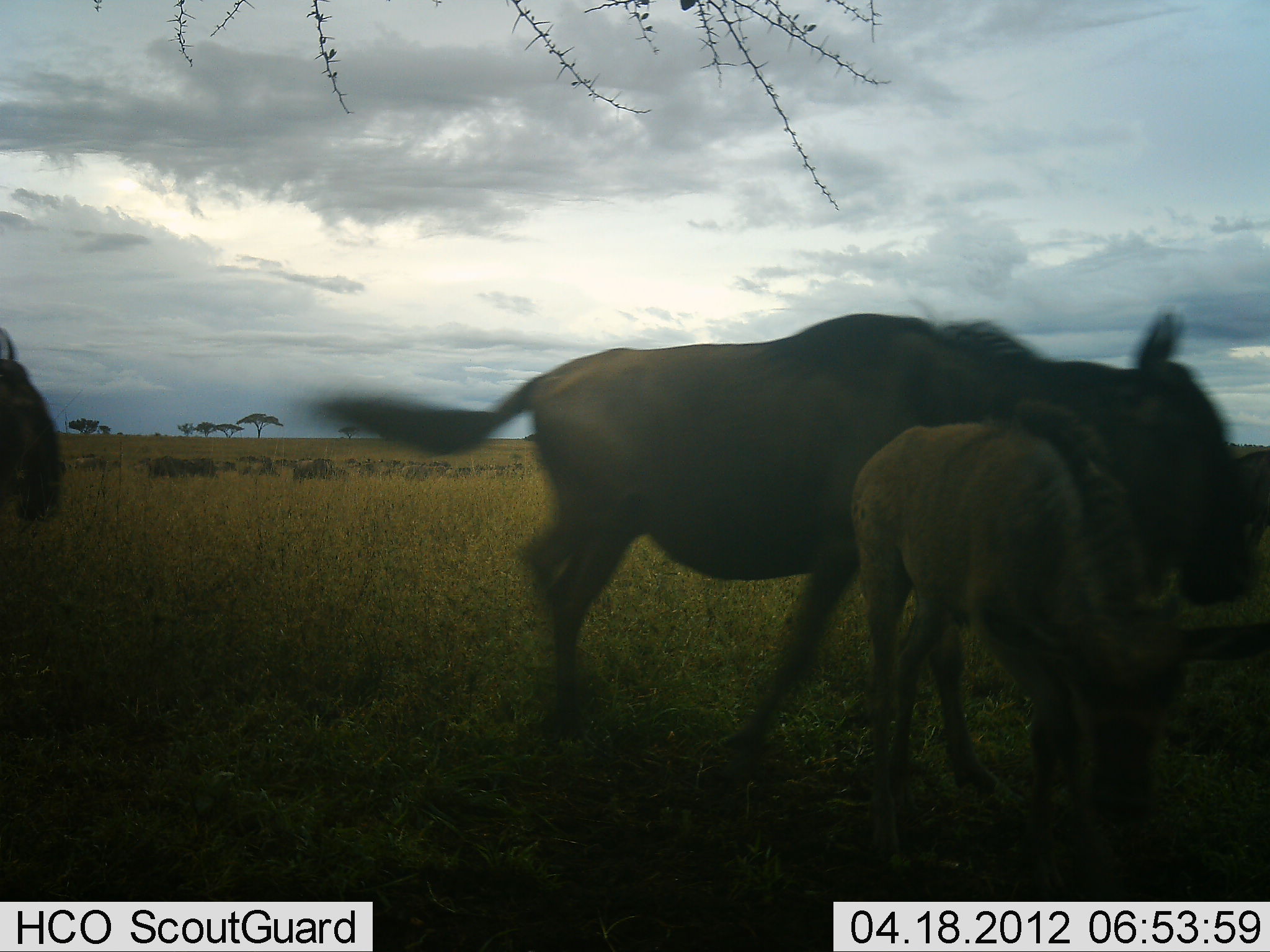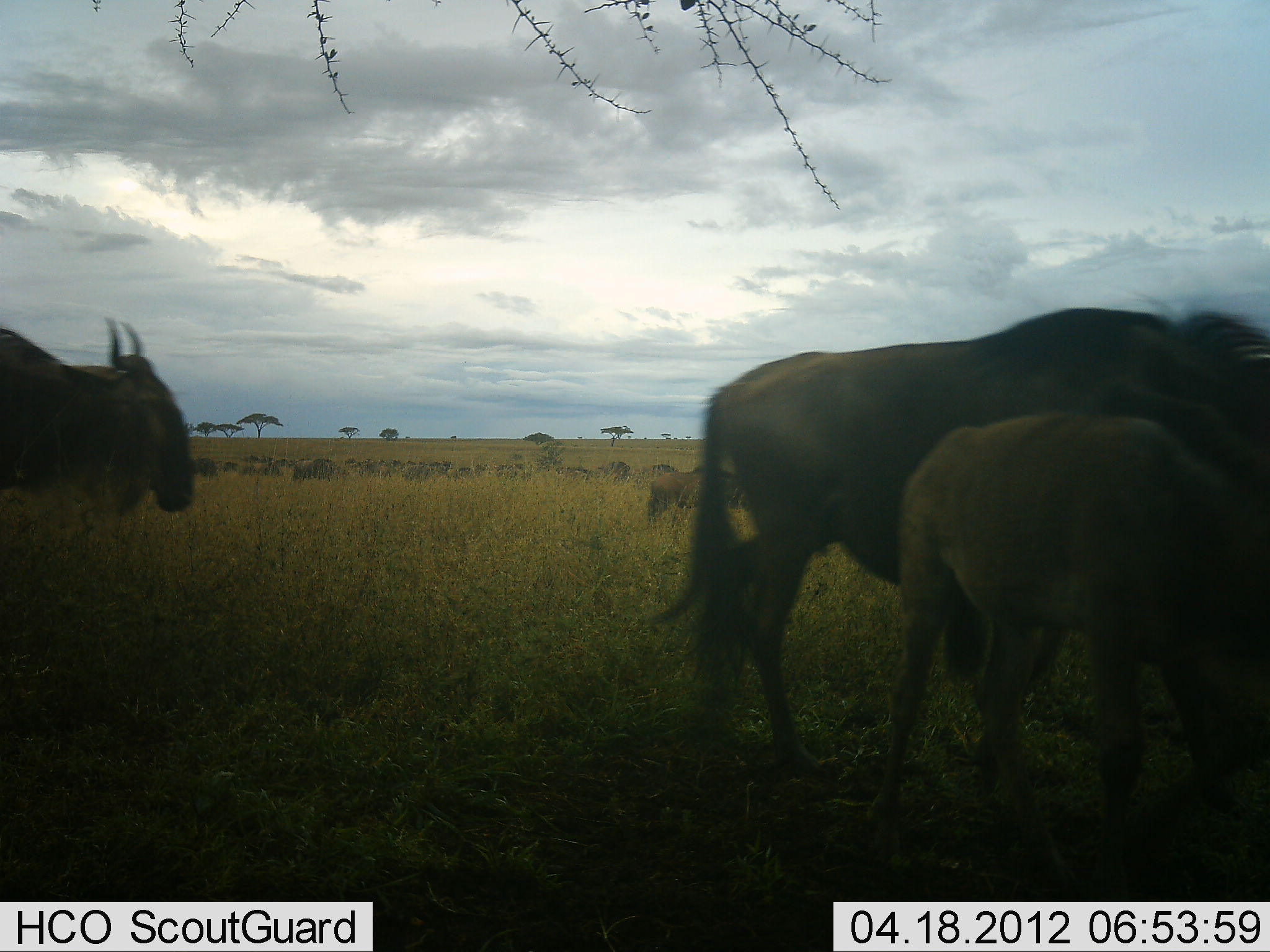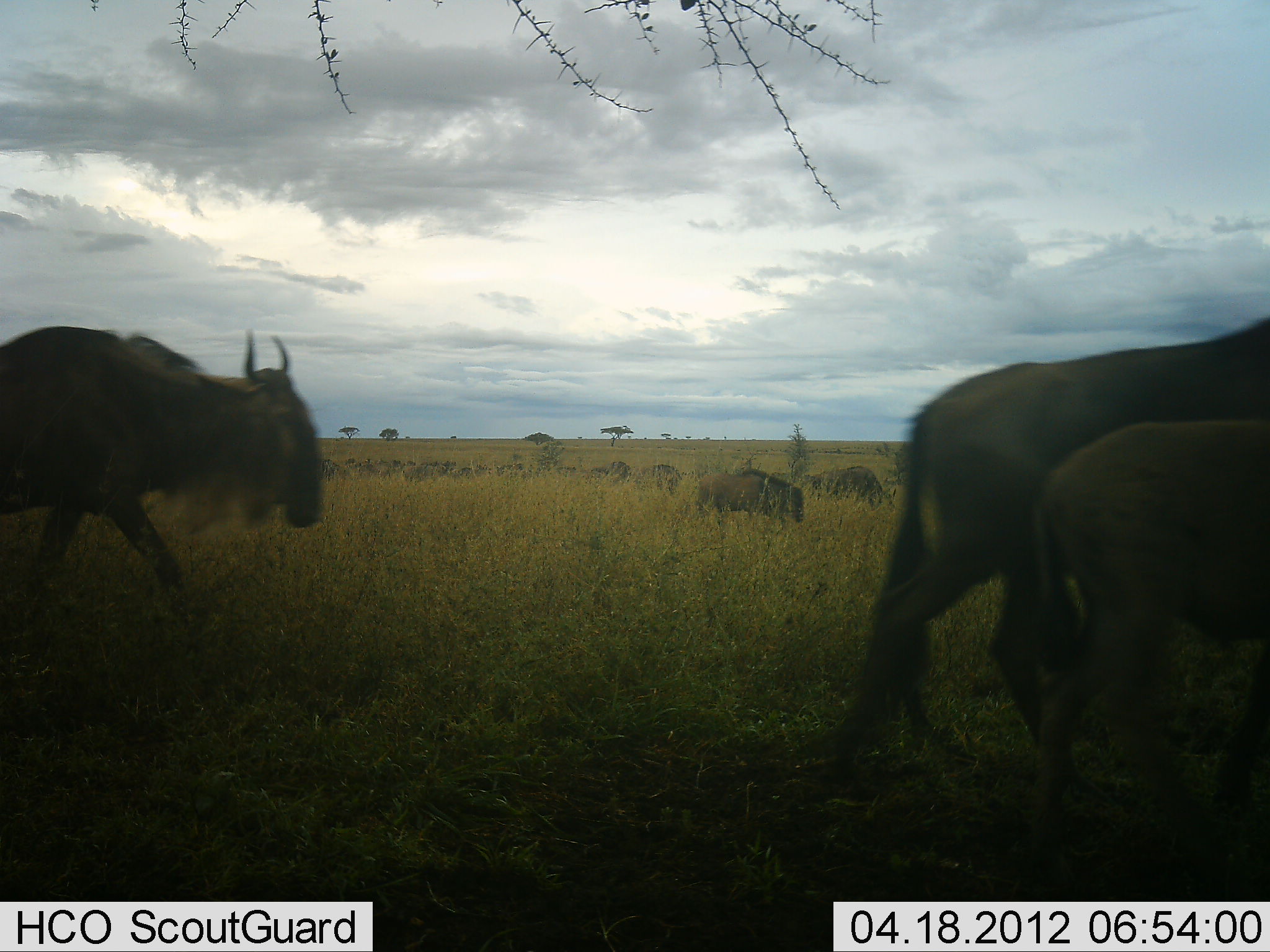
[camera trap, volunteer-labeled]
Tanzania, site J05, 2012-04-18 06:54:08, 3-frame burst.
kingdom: Animalia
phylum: Chordata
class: Mammalia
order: Artiodactyla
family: Bovidae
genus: Connochaetes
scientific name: Connochaetes taurinus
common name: blue wildebeest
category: wildebeest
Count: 11-50.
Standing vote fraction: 44%.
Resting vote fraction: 0%.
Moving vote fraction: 78%.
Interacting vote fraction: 0%.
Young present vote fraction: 78%.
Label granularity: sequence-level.